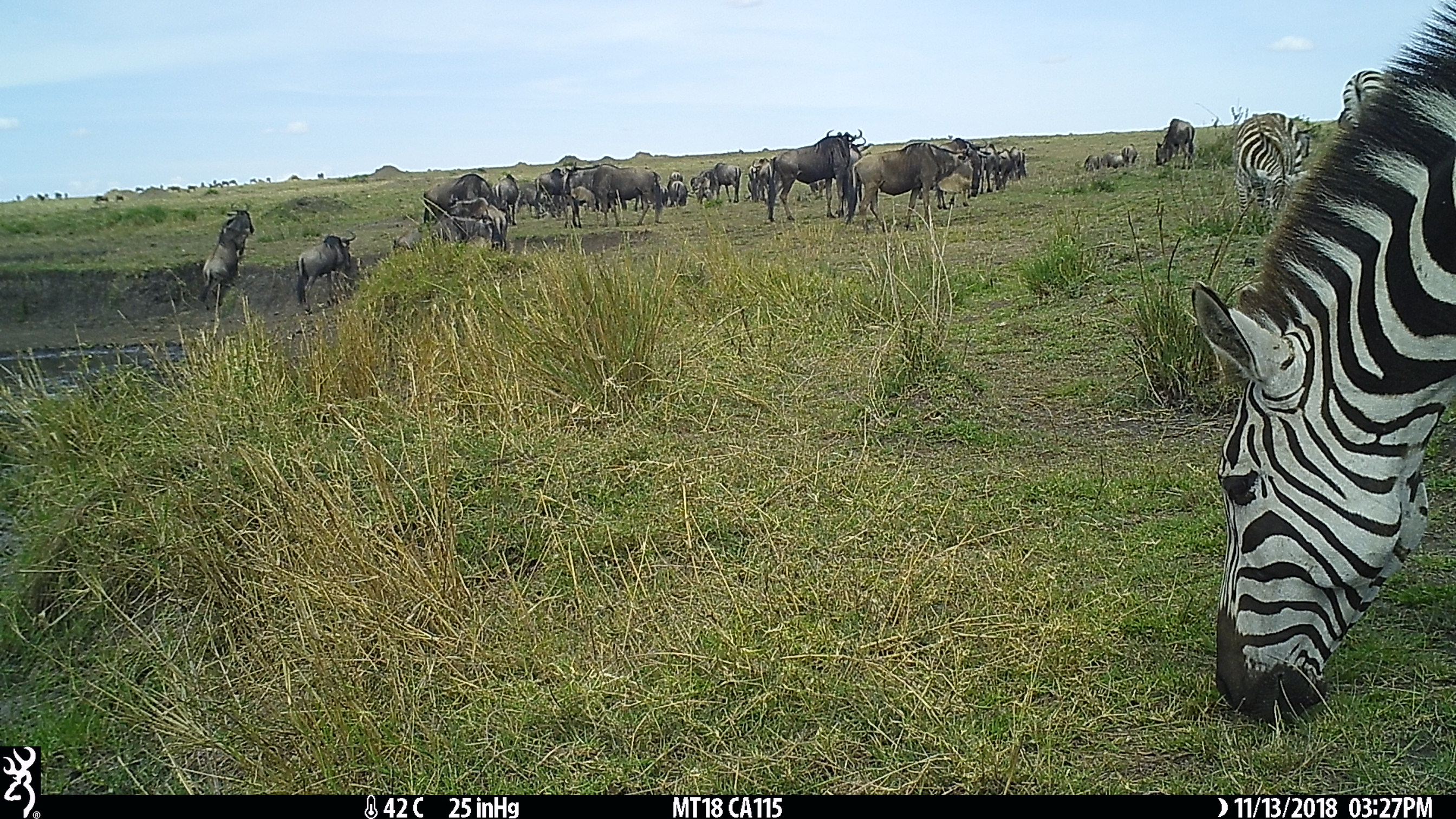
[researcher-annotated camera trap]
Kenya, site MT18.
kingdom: Animalia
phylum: Chordata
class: Mammalia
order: Artiodactyla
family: Bovidae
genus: Connochaetes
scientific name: Connochaetes taurinus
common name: blue wildebeest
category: wildebeest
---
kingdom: Animalia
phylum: Chordata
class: Mammalia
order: Perissodactyla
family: Equidae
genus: Equus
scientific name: Equus quagga burchellii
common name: burchell's zebra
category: zebra